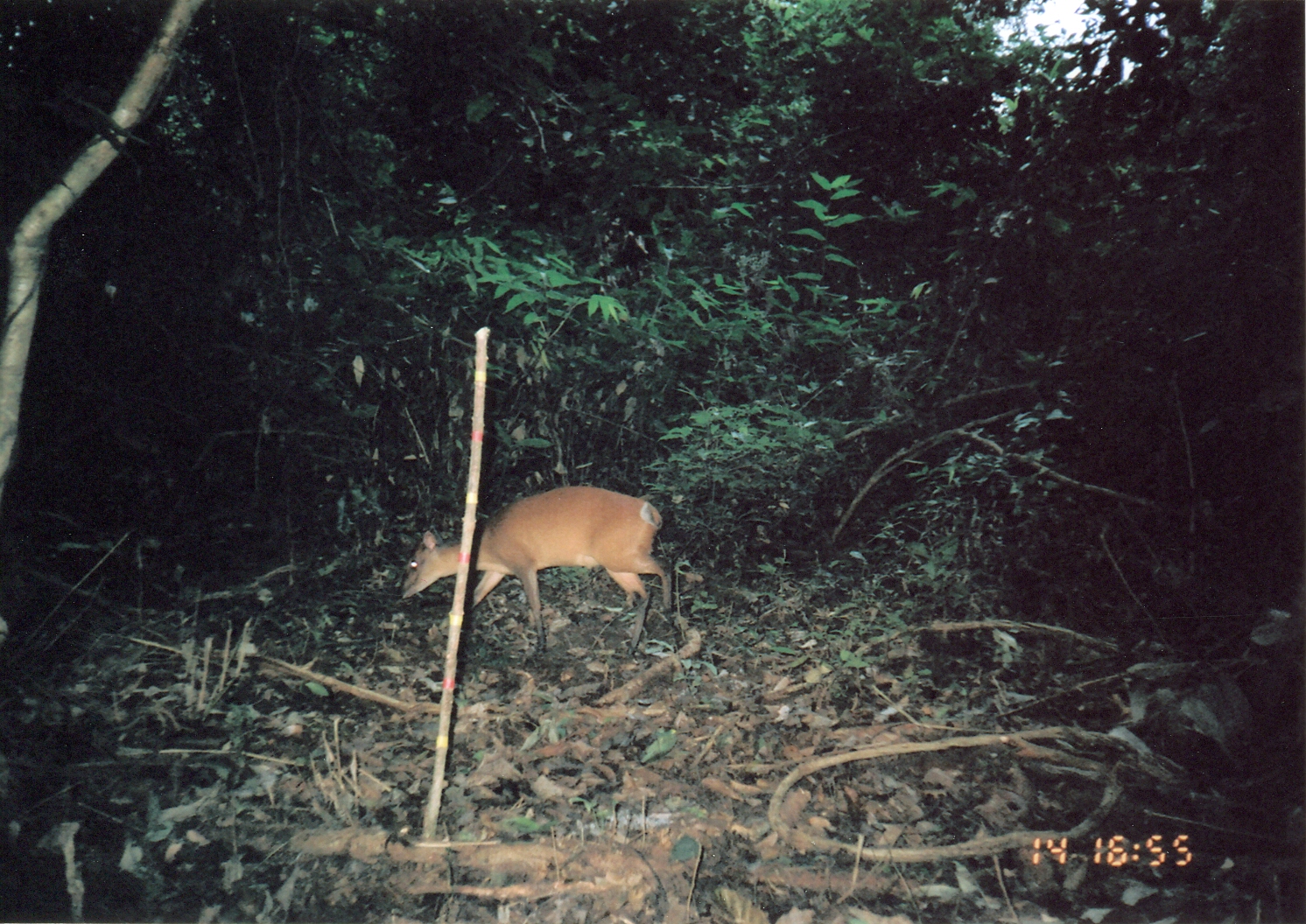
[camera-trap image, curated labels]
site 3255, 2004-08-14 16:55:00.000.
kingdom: Animalia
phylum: Chordata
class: Mammalia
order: Artiodactyla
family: Bovidae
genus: Cephalophus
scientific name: Cephalophus harveyi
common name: harvey's duiker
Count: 1.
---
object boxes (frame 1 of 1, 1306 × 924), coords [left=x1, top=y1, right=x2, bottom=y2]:
cephalophus harveyi: [left=402, top=485, right=673, bottom=656]